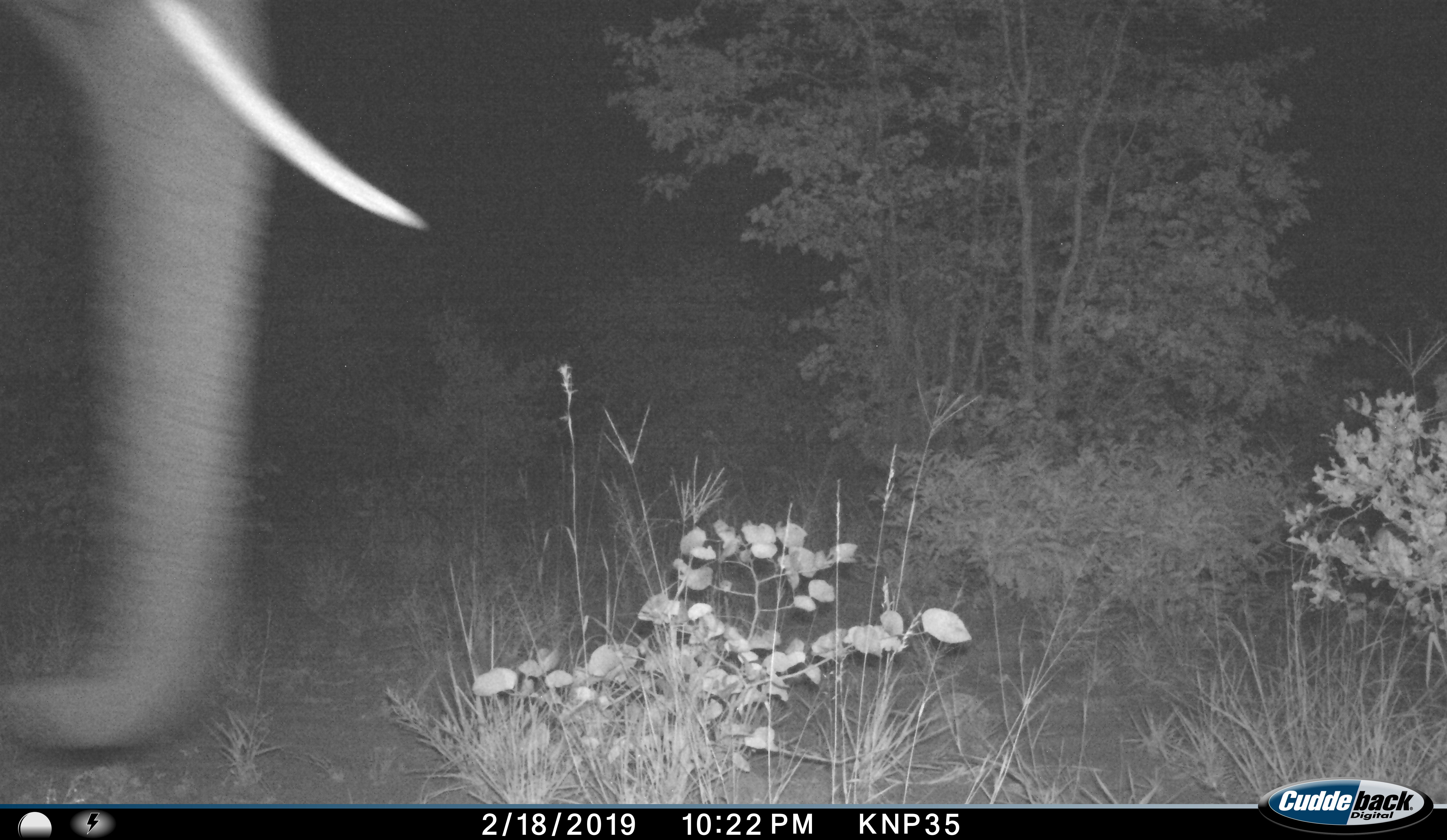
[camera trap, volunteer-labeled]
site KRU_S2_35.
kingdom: Animalia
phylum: Chordata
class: Mammalia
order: Proboscidea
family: Elephantidae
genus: Loxodonta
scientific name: Loxodonta africana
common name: african bush elephant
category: elephant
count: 1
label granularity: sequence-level